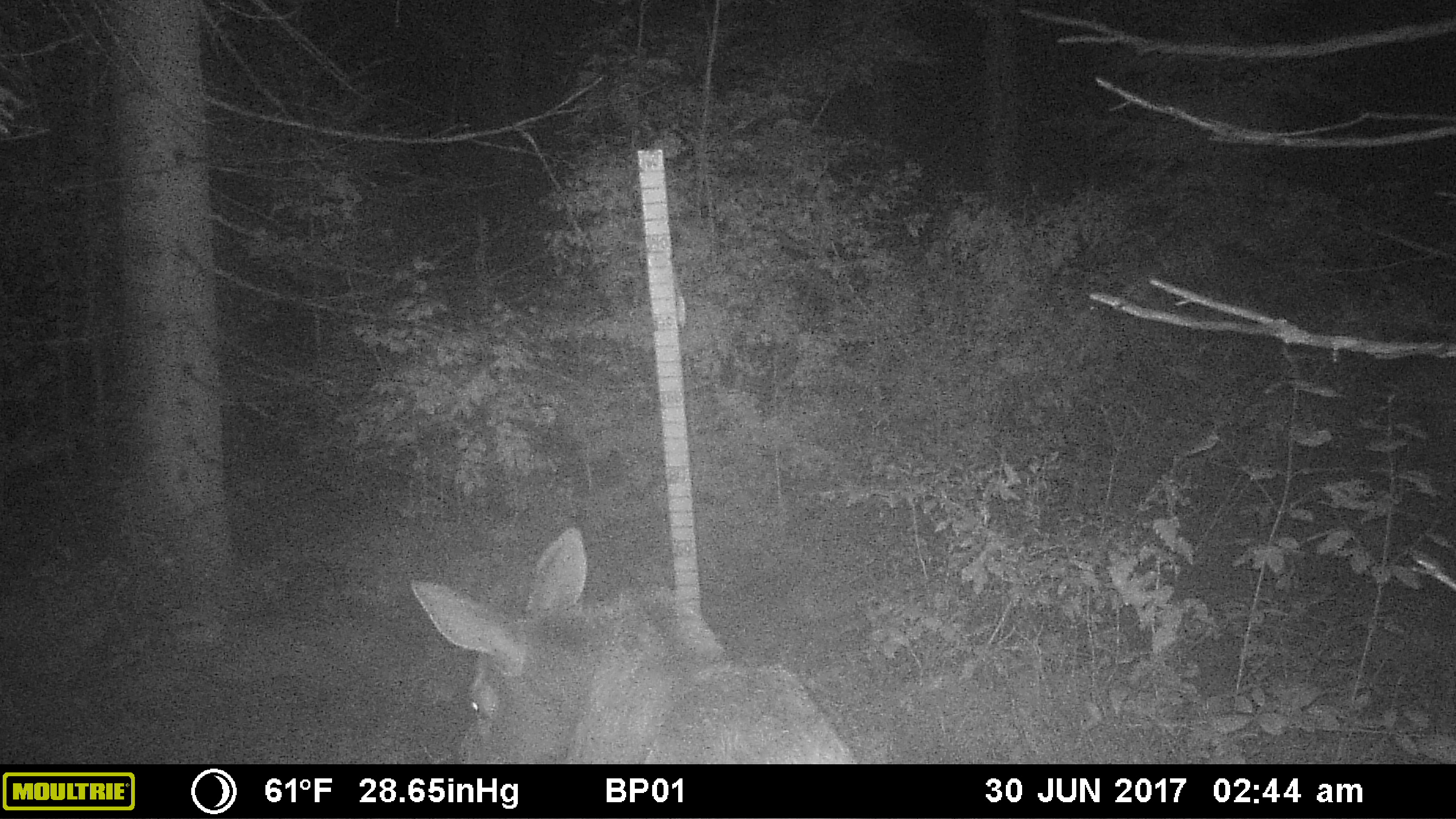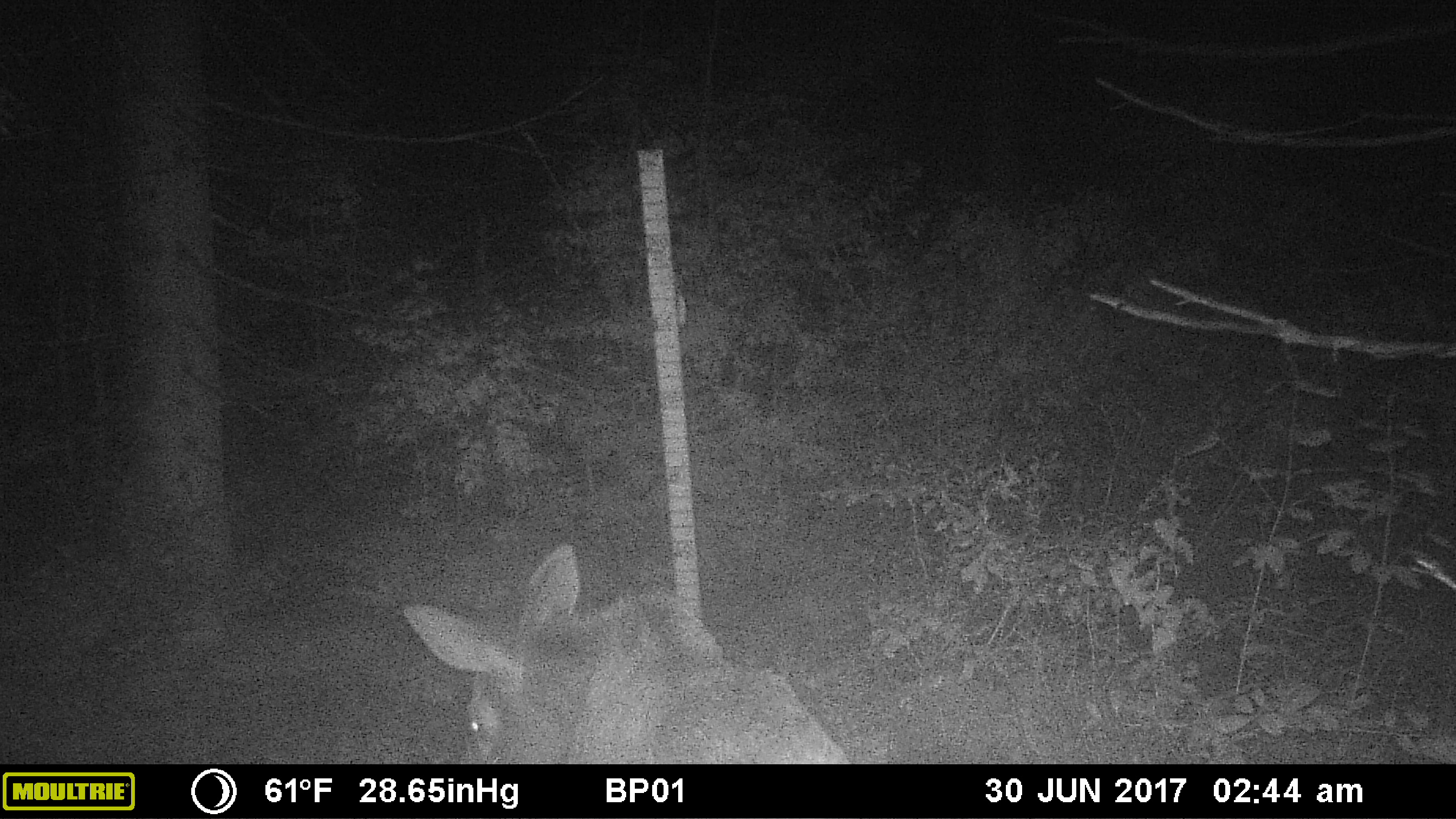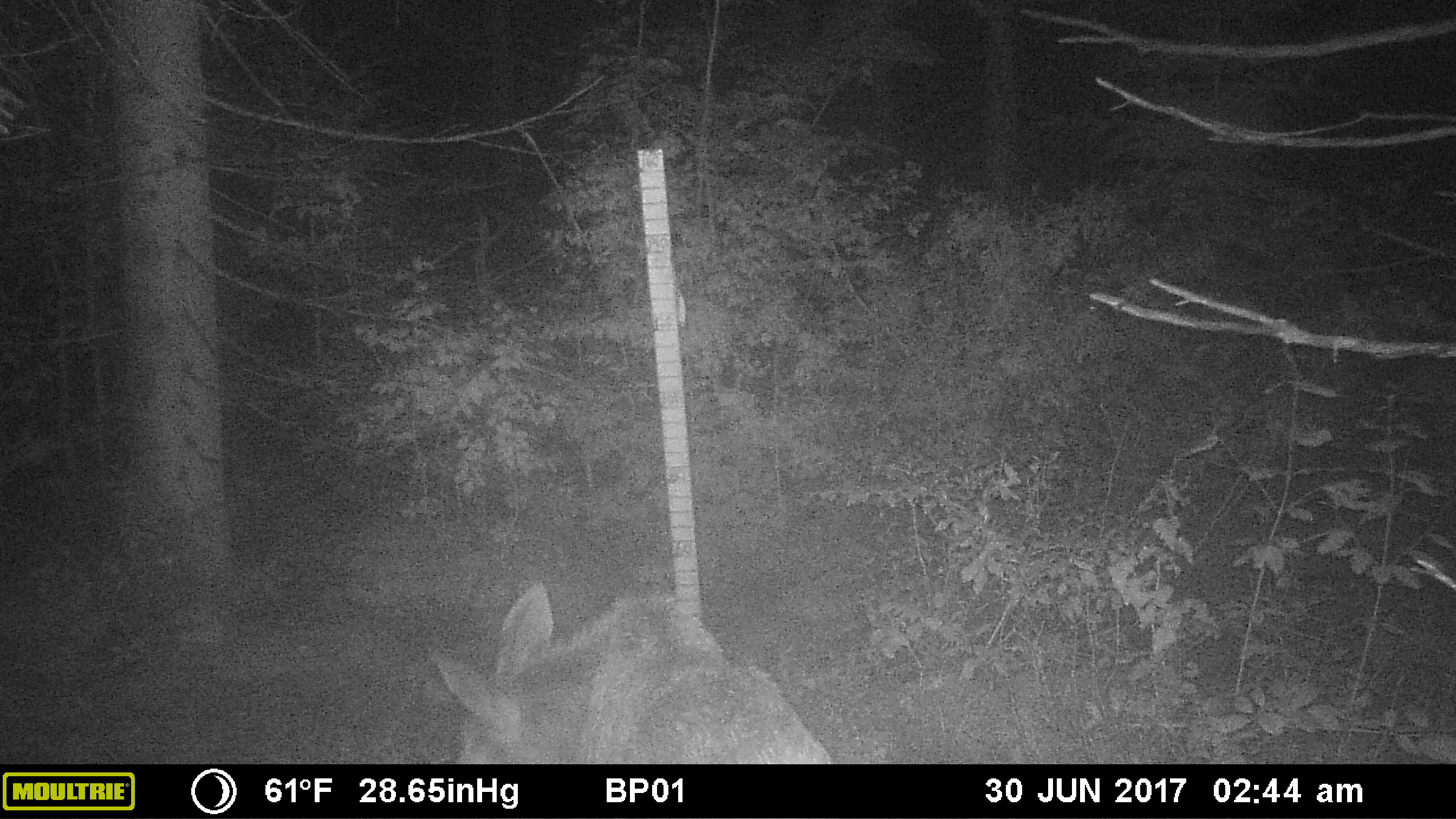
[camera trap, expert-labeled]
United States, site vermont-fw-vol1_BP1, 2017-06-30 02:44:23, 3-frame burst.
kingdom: Animalia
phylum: Chordata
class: Mammalia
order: Artiodactyla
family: Cervidae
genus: Alces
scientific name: Alces alces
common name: moose